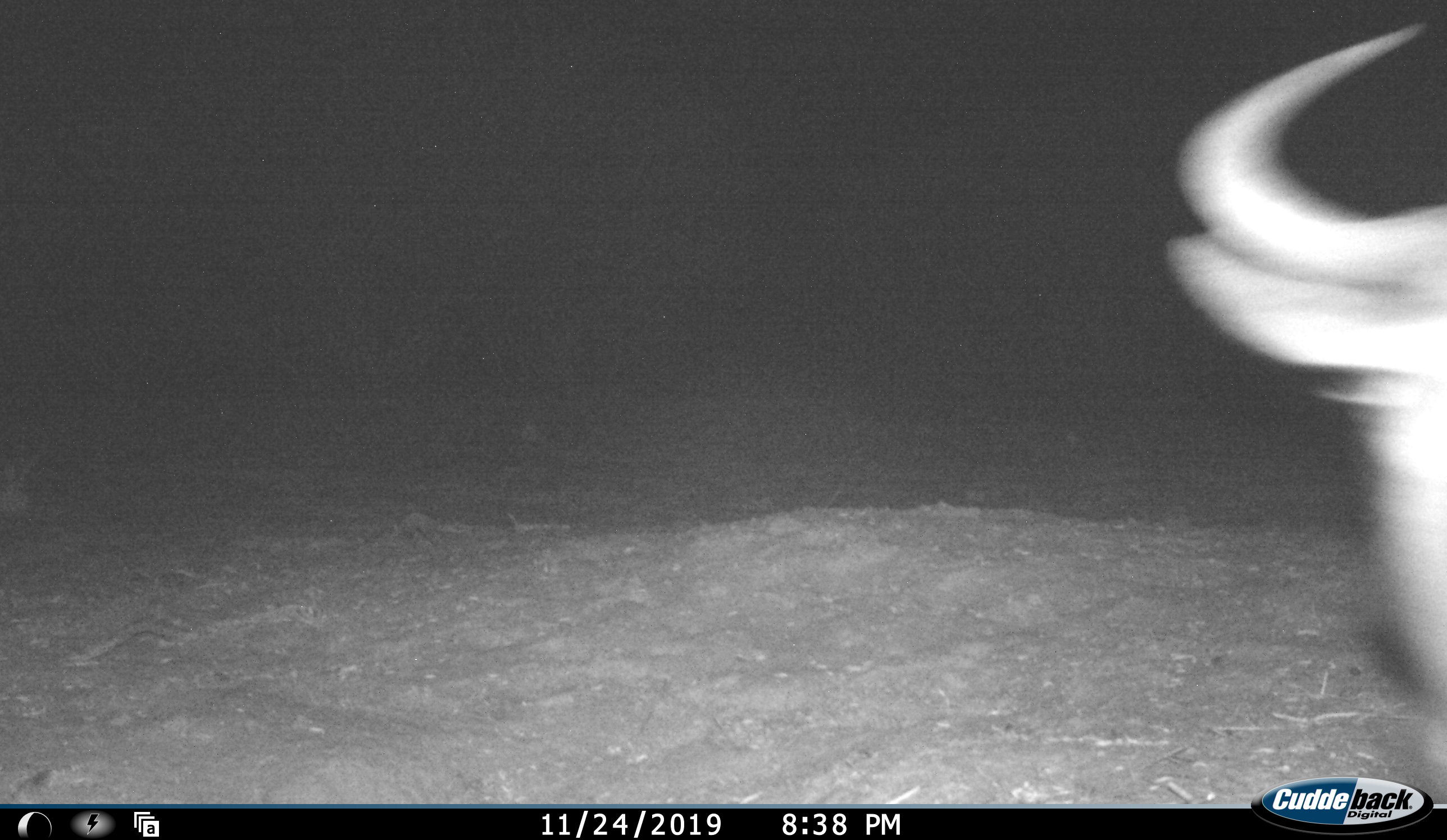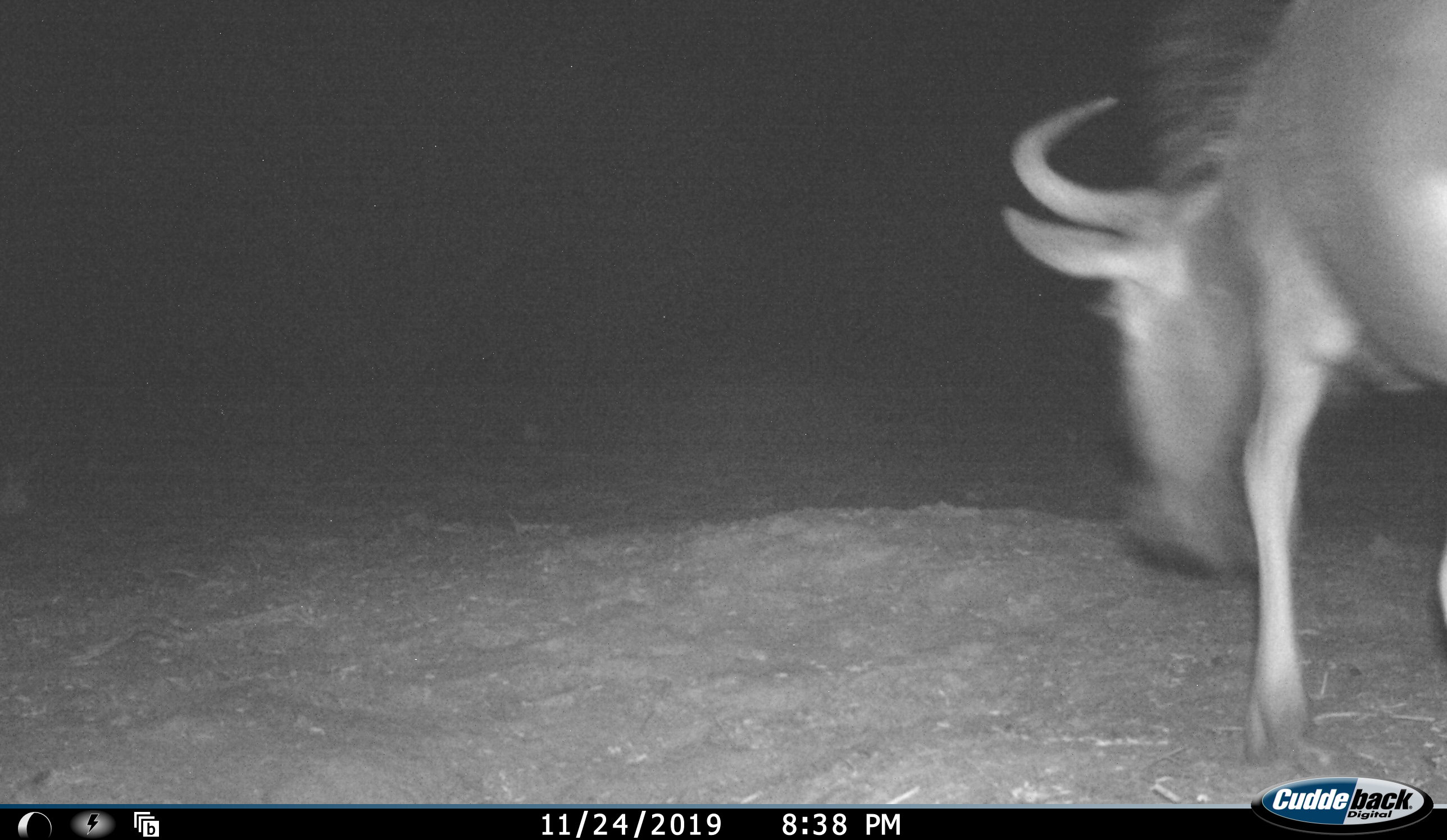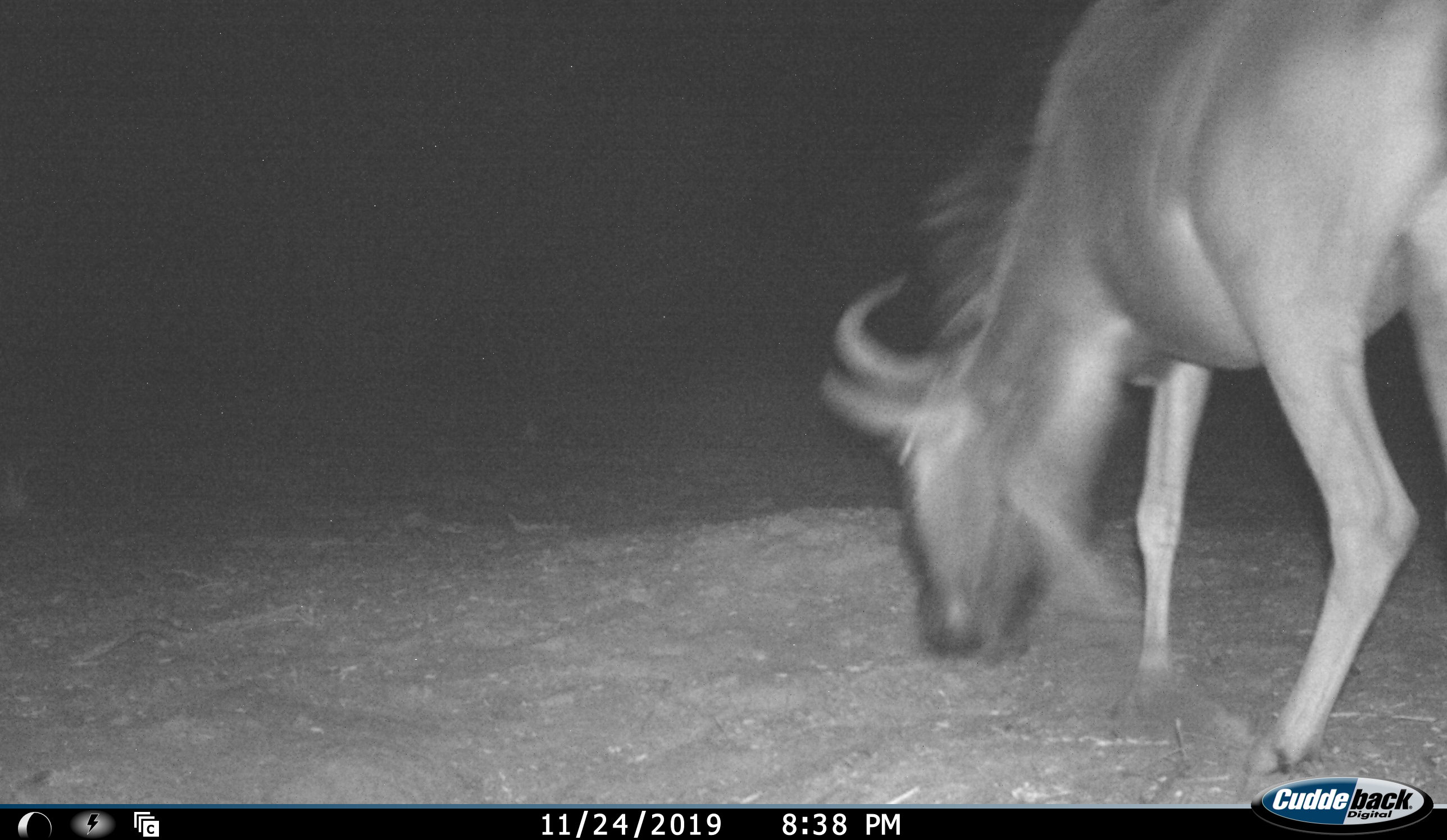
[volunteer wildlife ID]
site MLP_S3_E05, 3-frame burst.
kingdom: Animalia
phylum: Chordata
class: Mammalia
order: Artiodactyla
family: Bovidae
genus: Connochaetes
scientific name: Connochaetes taurinus taurinus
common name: blue wildebeest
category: wildebeestblue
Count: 1.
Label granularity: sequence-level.